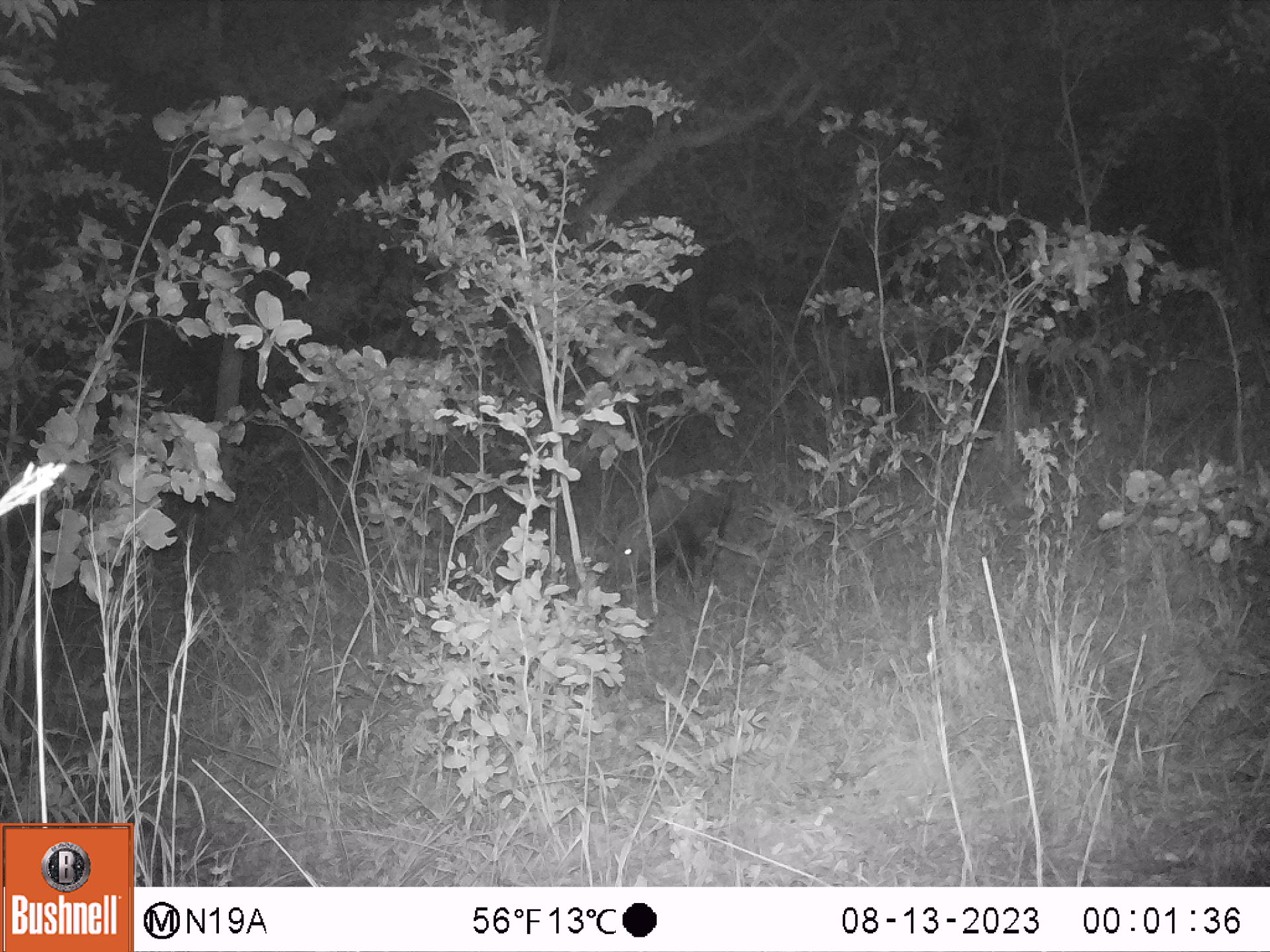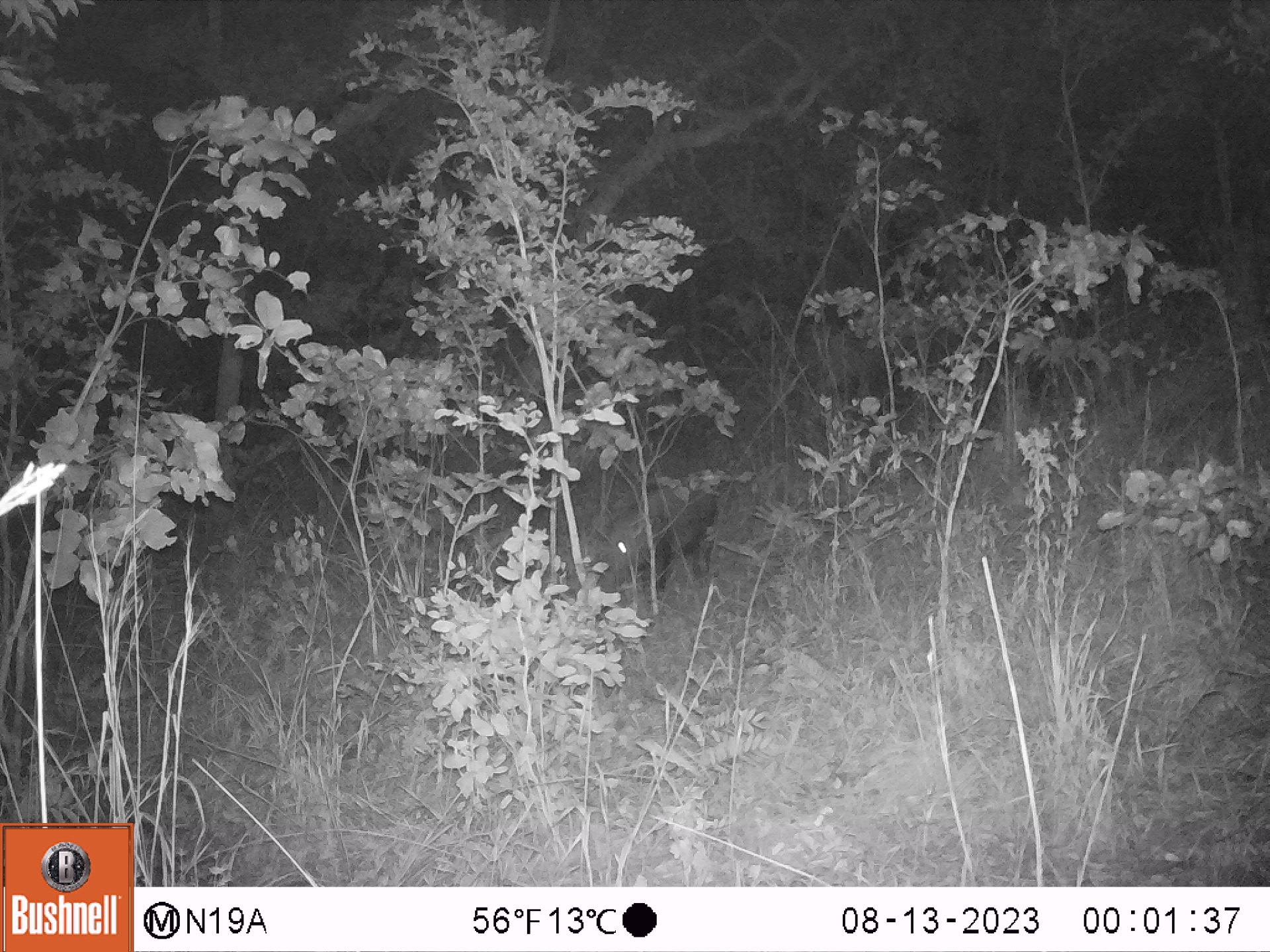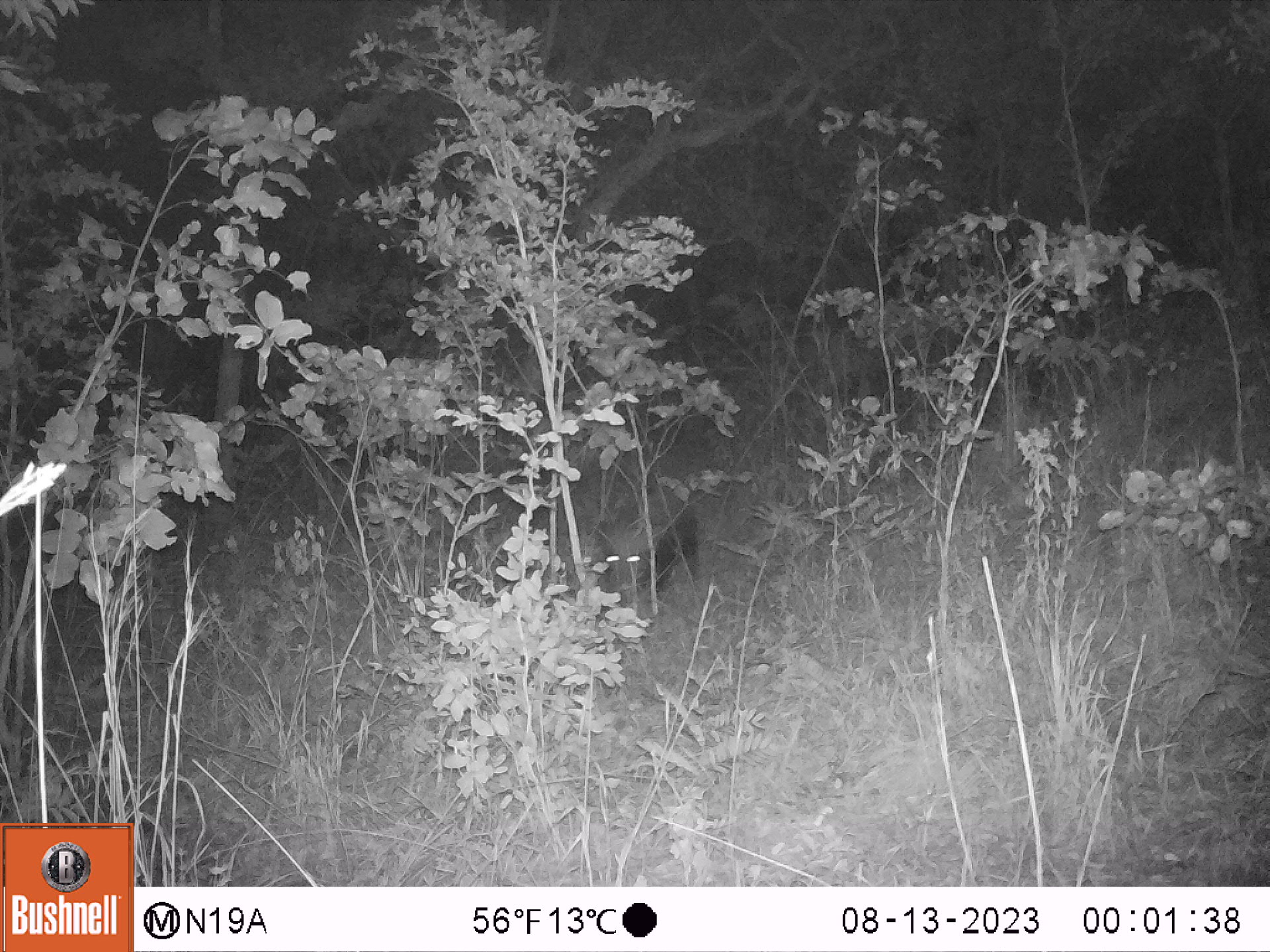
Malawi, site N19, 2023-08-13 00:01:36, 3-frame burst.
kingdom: Animalia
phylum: Chordata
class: Mammalia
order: Artiodactyla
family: Suidae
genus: Potamochoerus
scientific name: Potamochoerus larvatus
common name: bushpig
Bushpig (Potamochoerus larvatus), count 1.